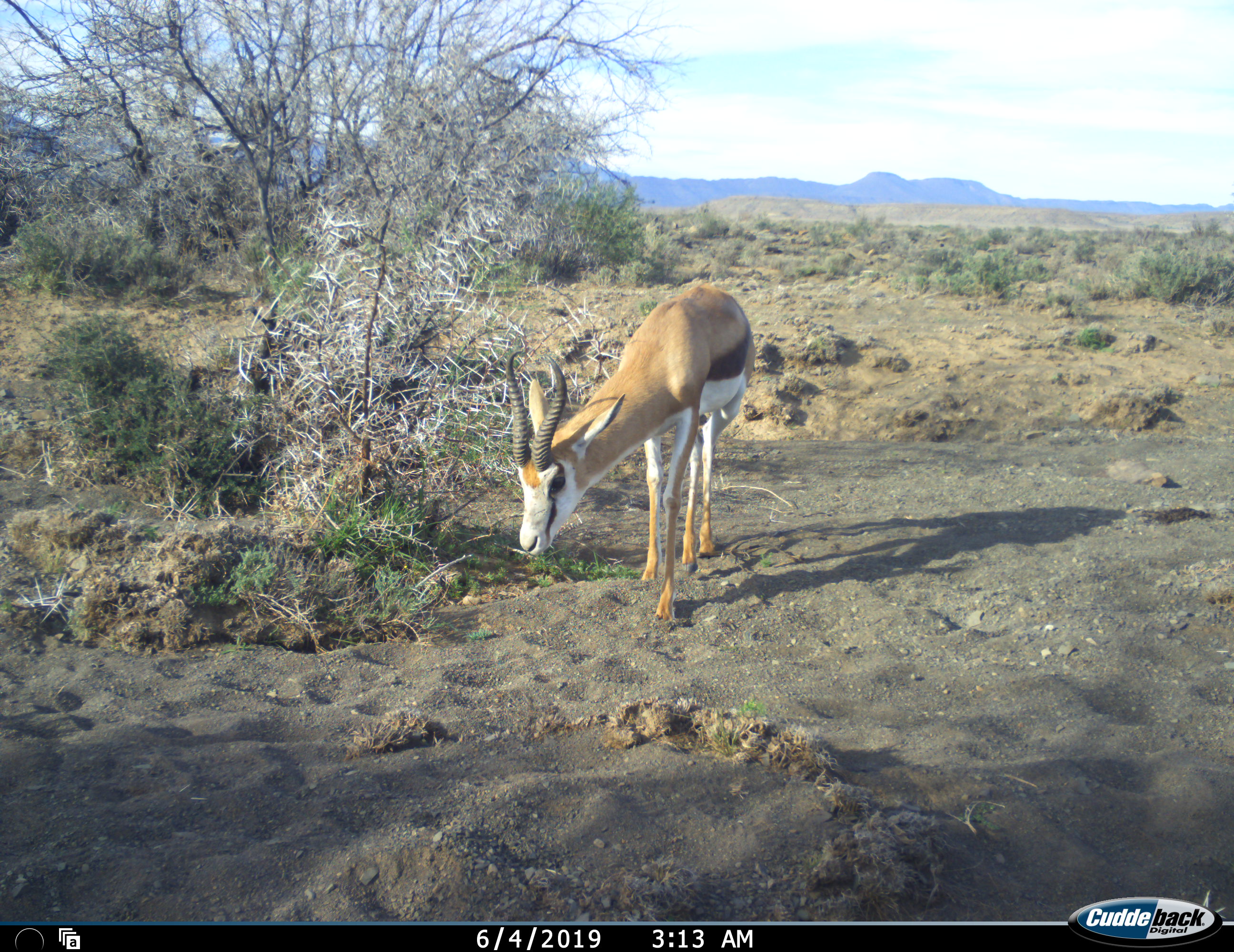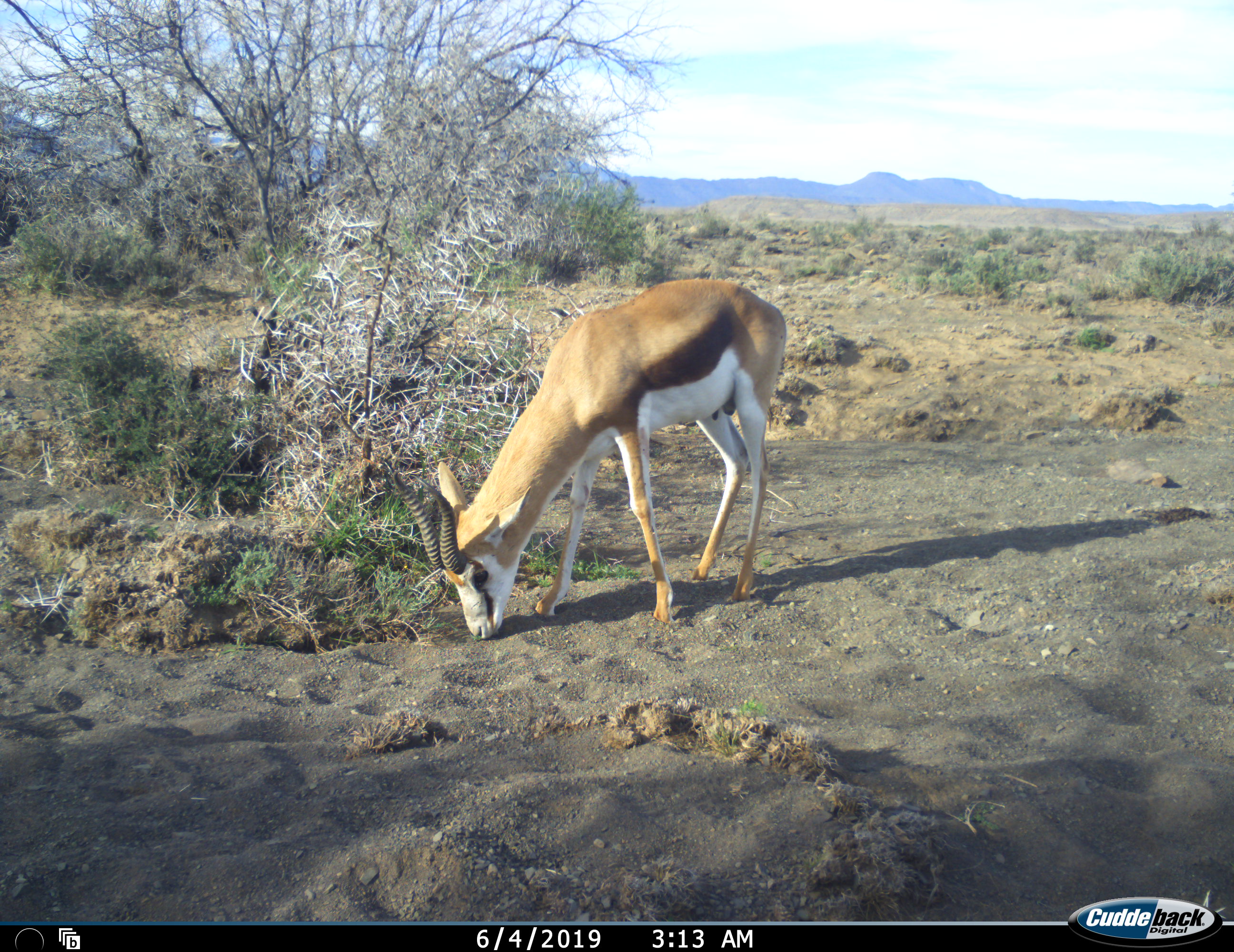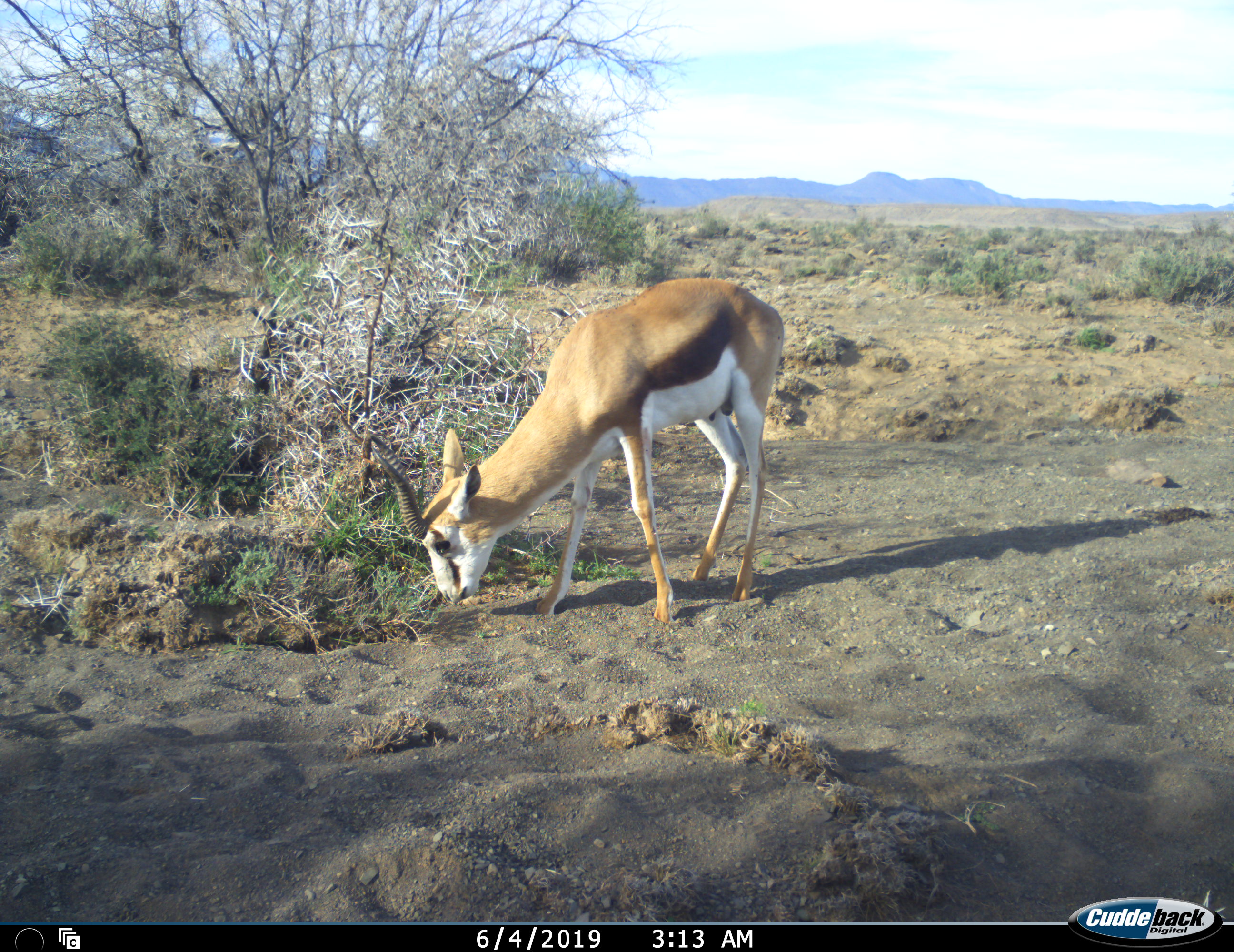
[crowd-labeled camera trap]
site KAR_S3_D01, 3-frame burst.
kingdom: Animalia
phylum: Chordata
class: Mammalia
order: Artiodactyla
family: Bovidae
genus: Antidorcas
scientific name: Antidorcas marsupialis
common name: springbok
Springbok (Antidorcas marsupialis), count 1. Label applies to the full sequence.